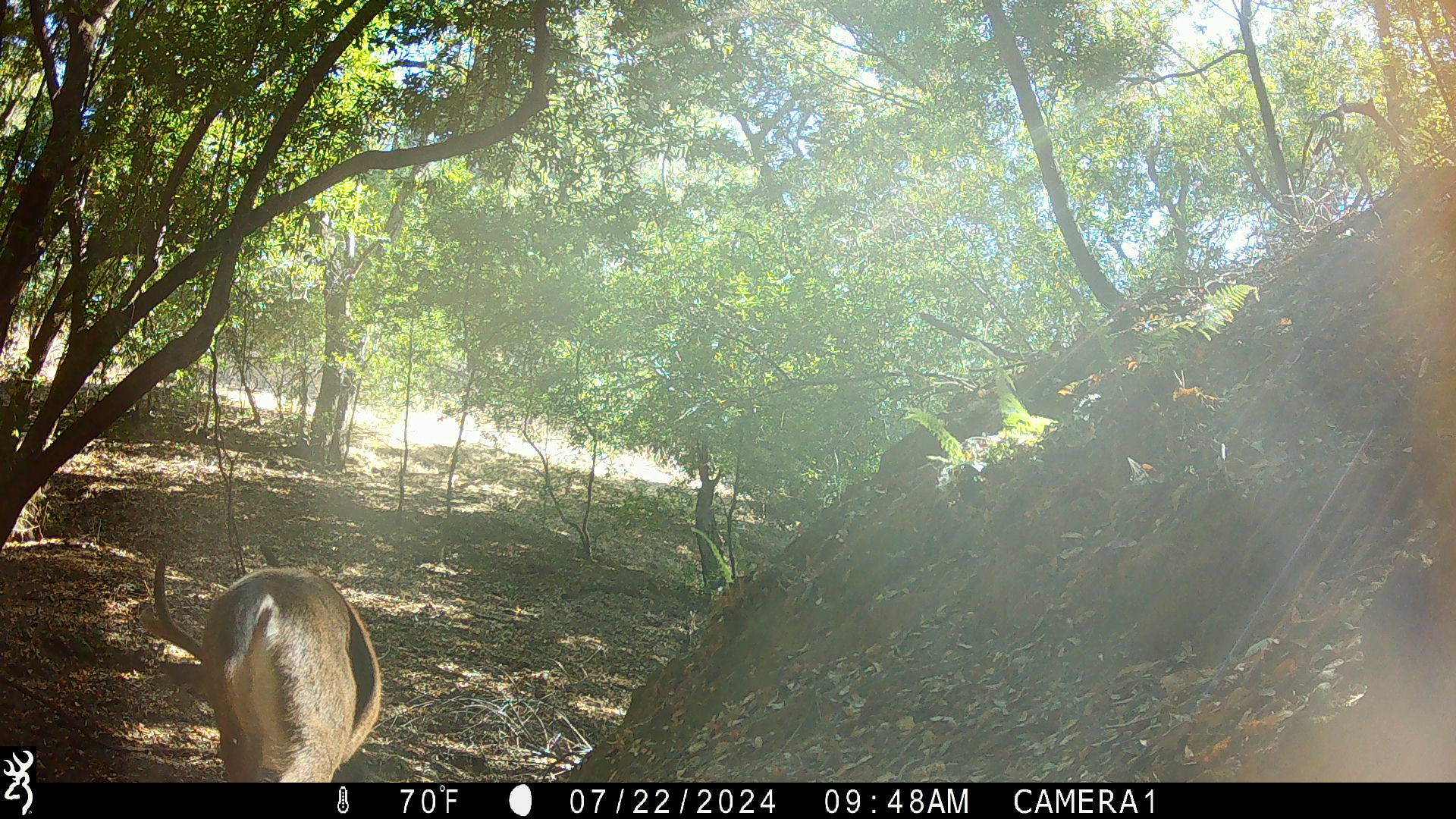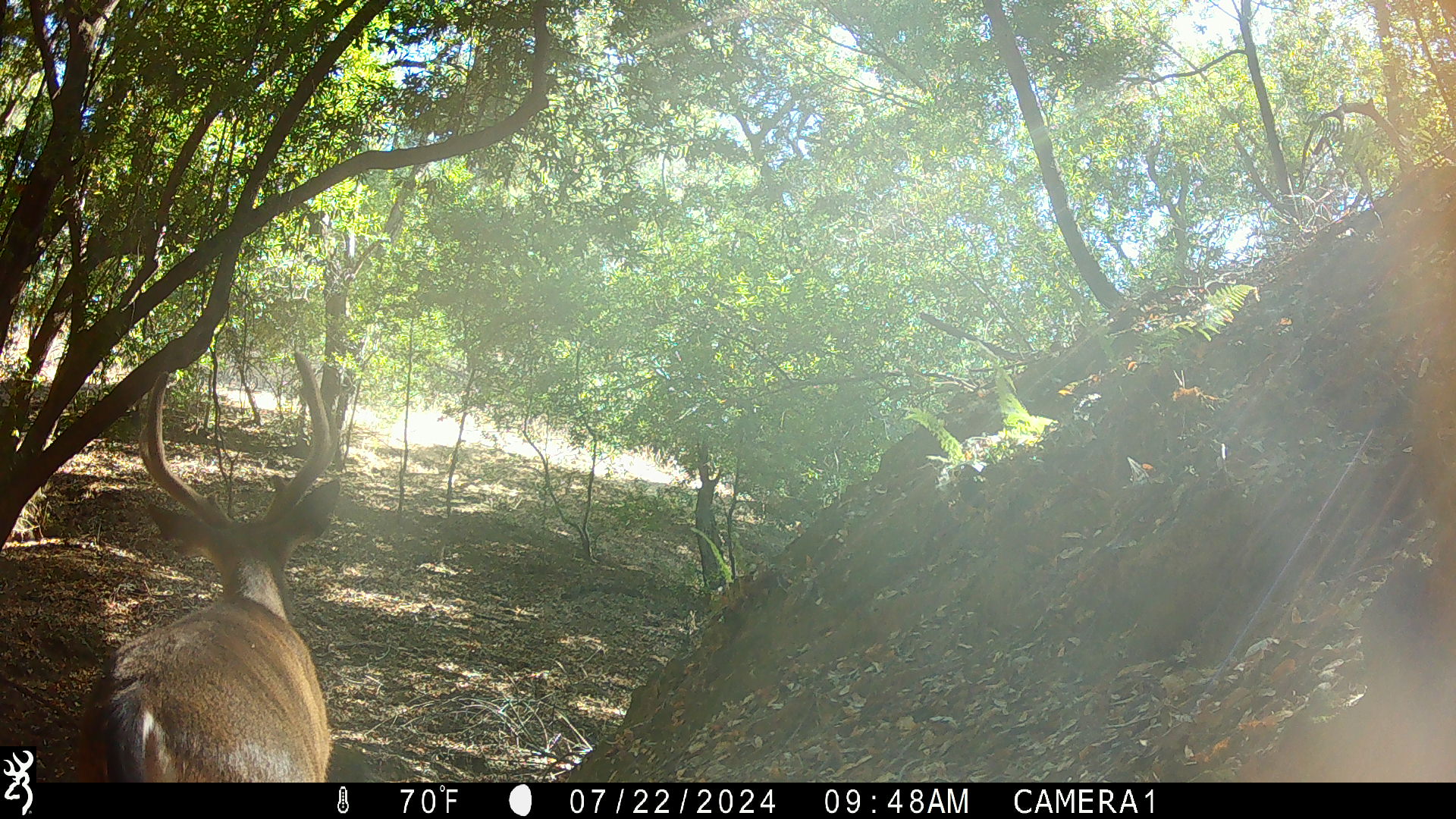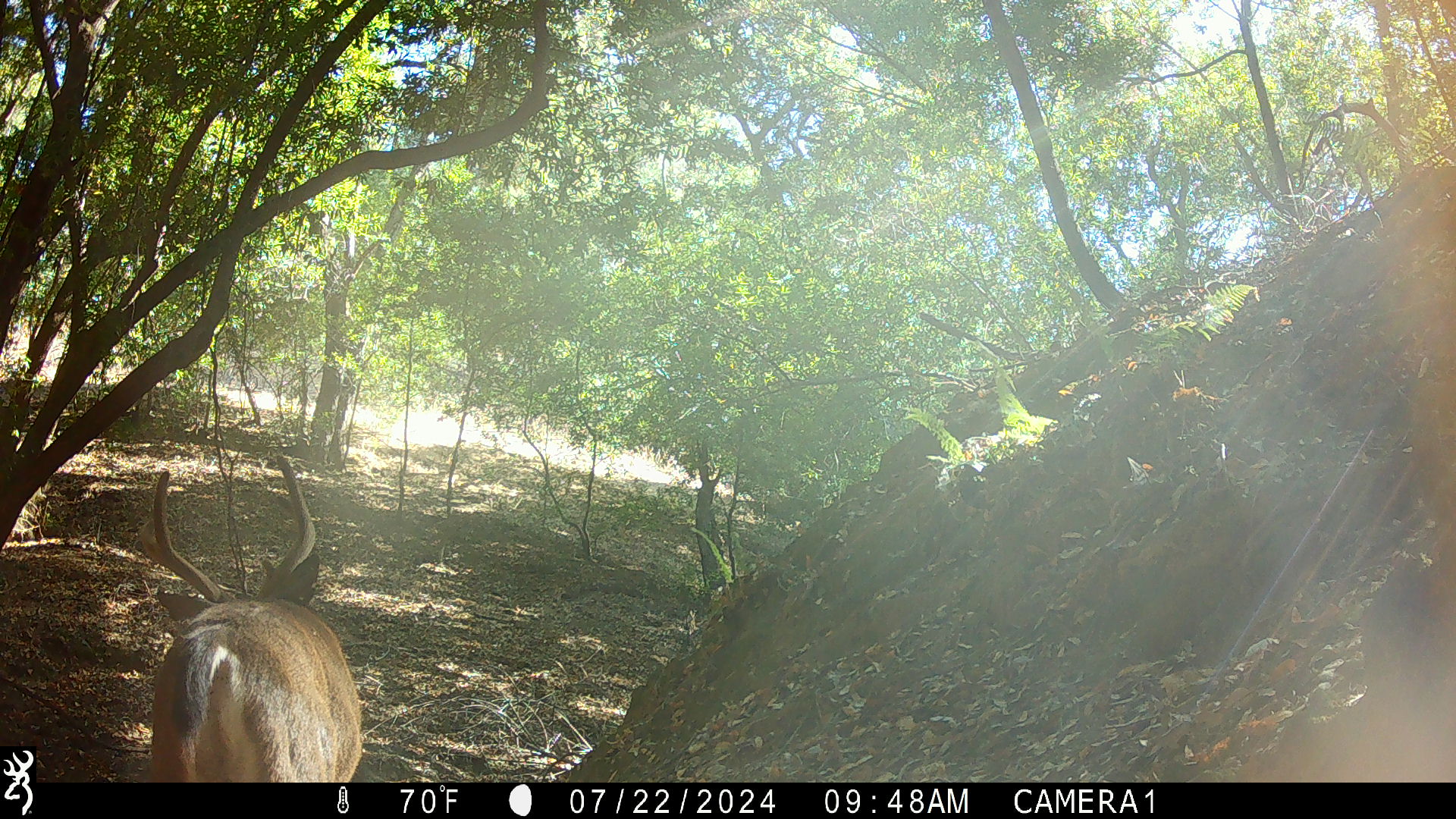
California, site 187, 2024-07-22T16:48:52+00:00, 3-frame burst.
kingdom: Animalia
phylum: Chordata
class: Mammalia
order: Artiodactyla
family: Cervidae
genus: Odocoileus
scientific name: Odocoileus hemionus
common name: mule deer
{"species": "mule deer (Odocoileus hemionus)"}